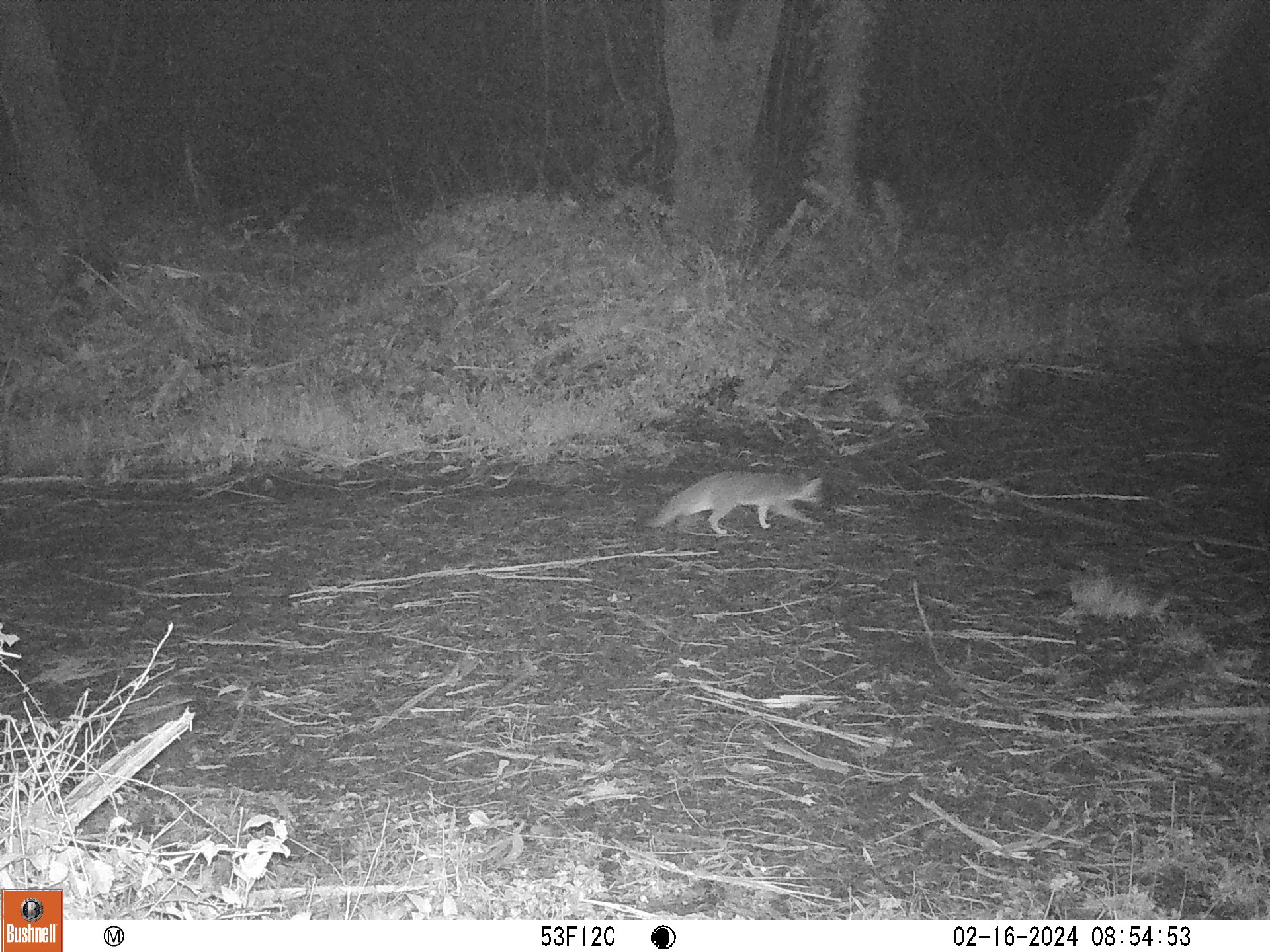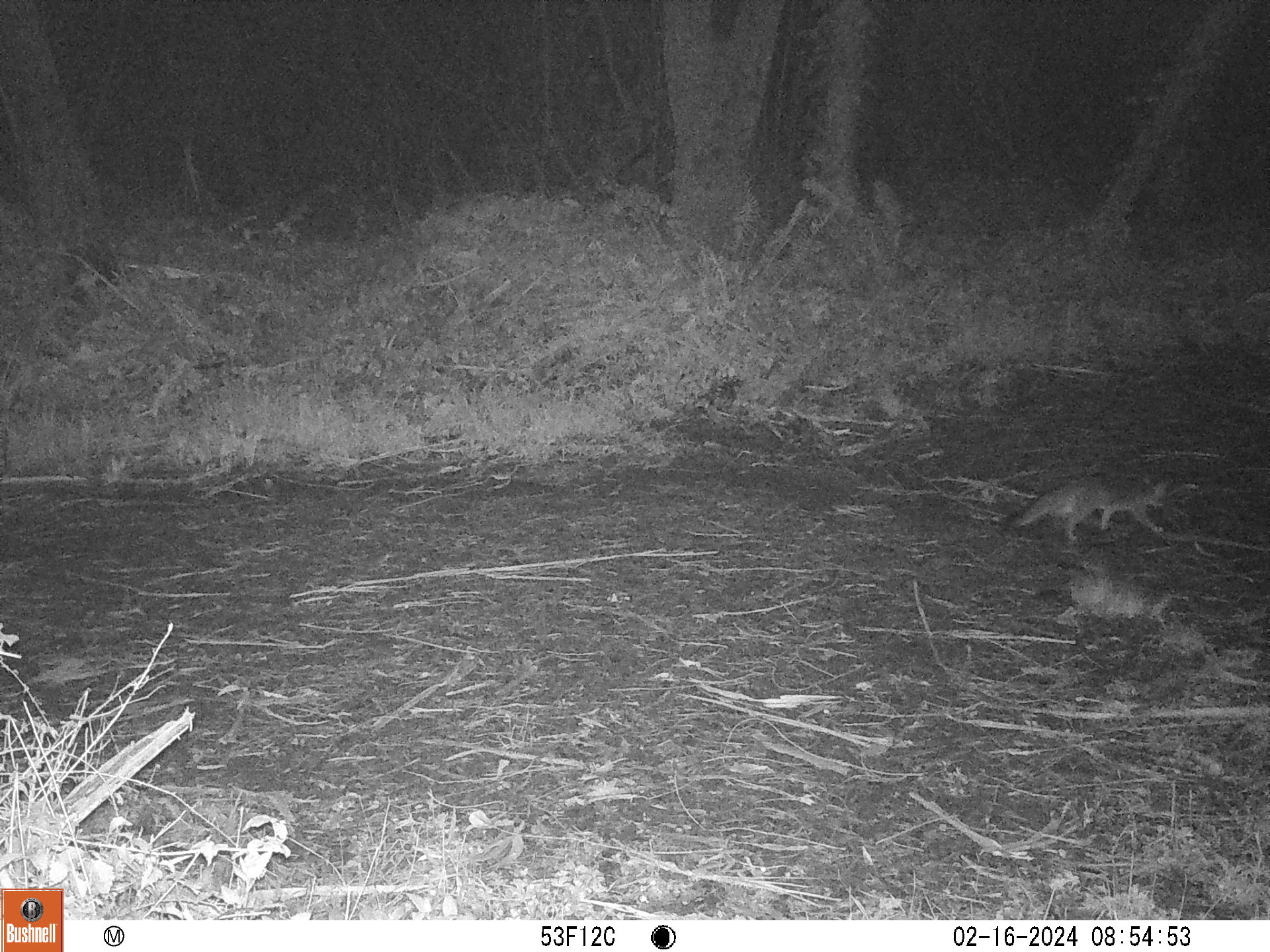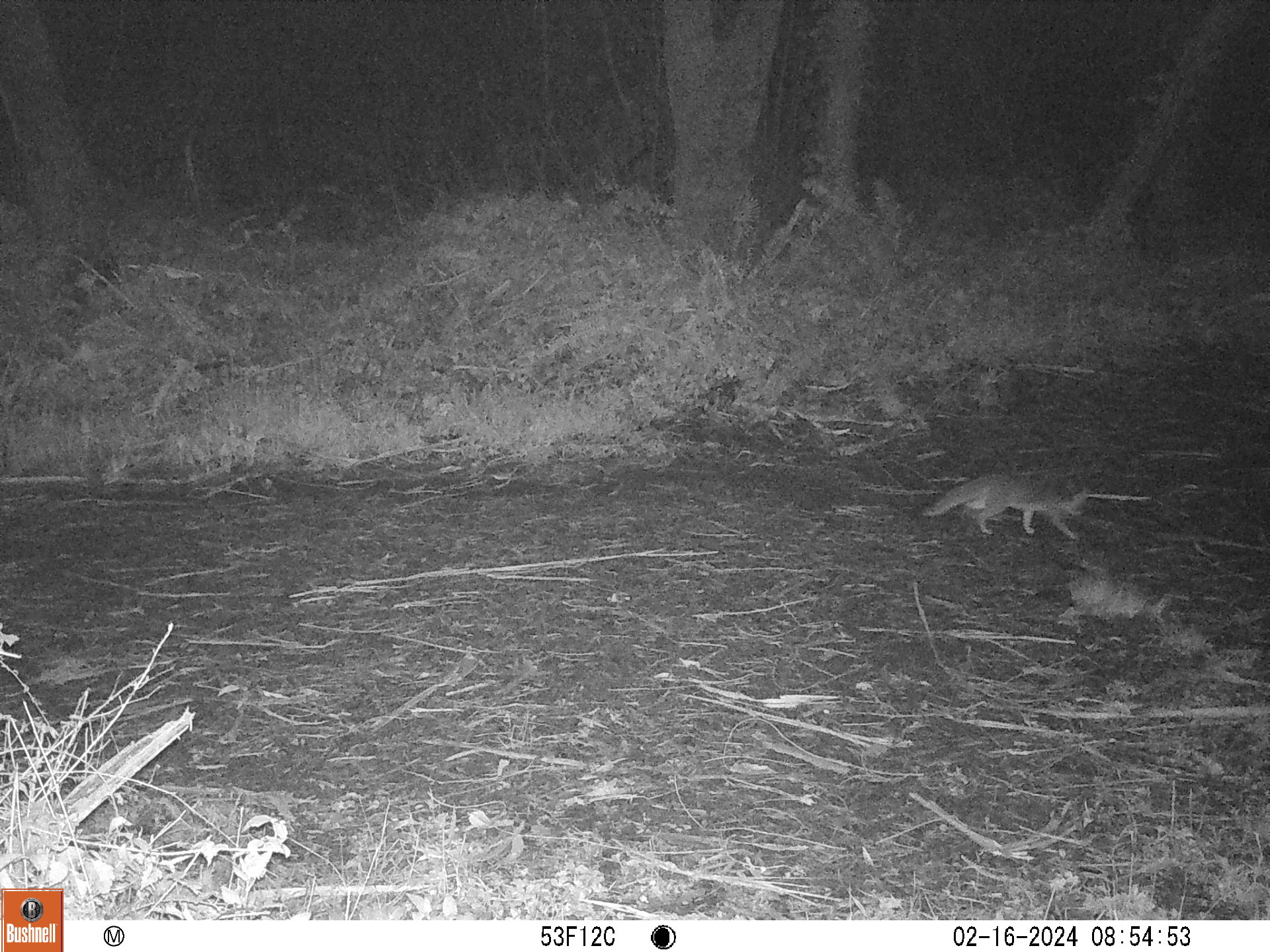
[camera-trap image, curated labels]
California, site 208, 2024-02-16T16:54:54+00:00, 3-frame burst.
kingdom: Animalia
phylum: Chordata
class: Mammalia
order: Carnivora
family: Canidae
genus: Urocyon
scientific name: Urocyon cinereoargenteus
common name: gray fox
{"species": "gray fox (Urocyon cinereoargenteus)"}